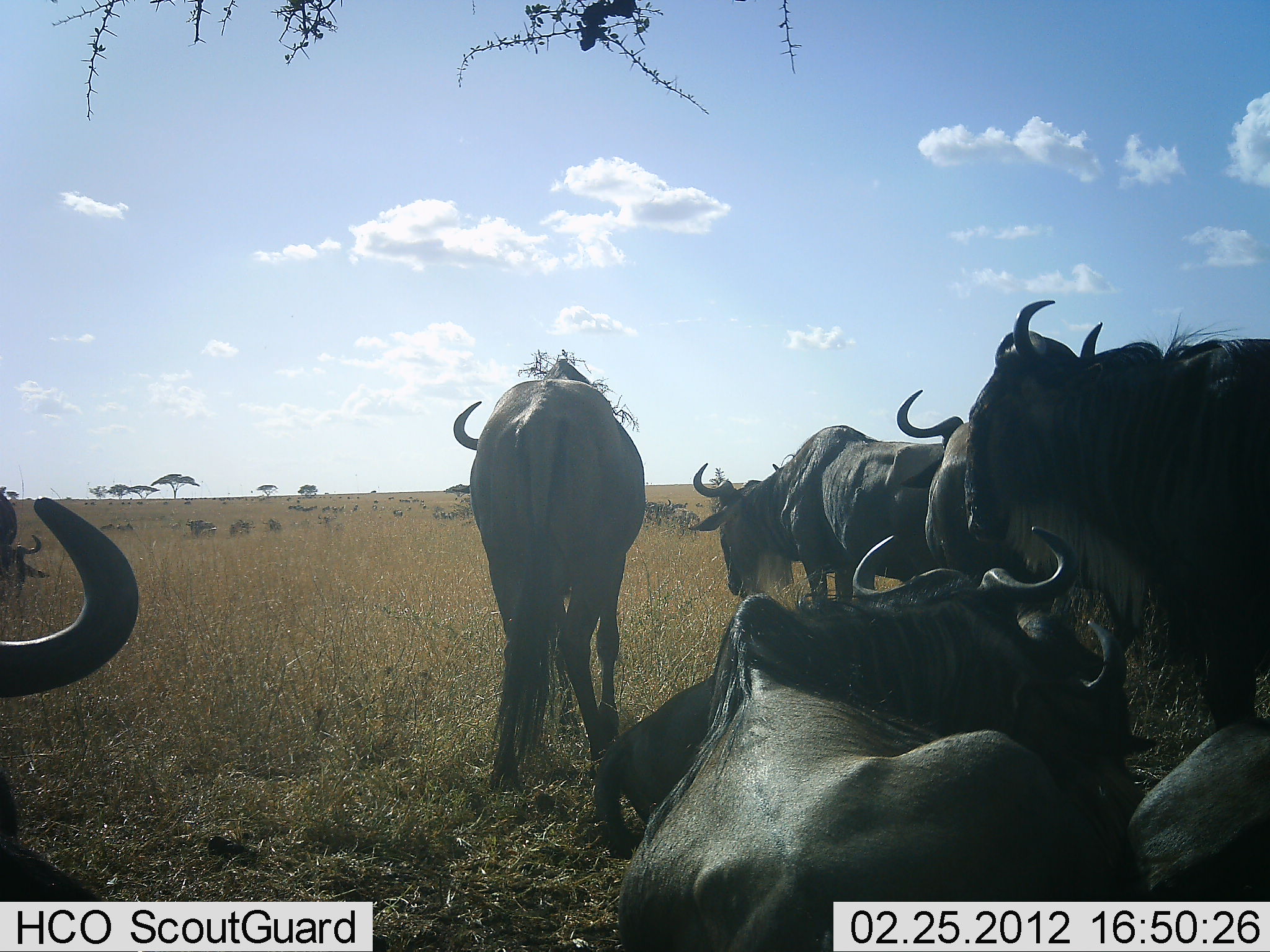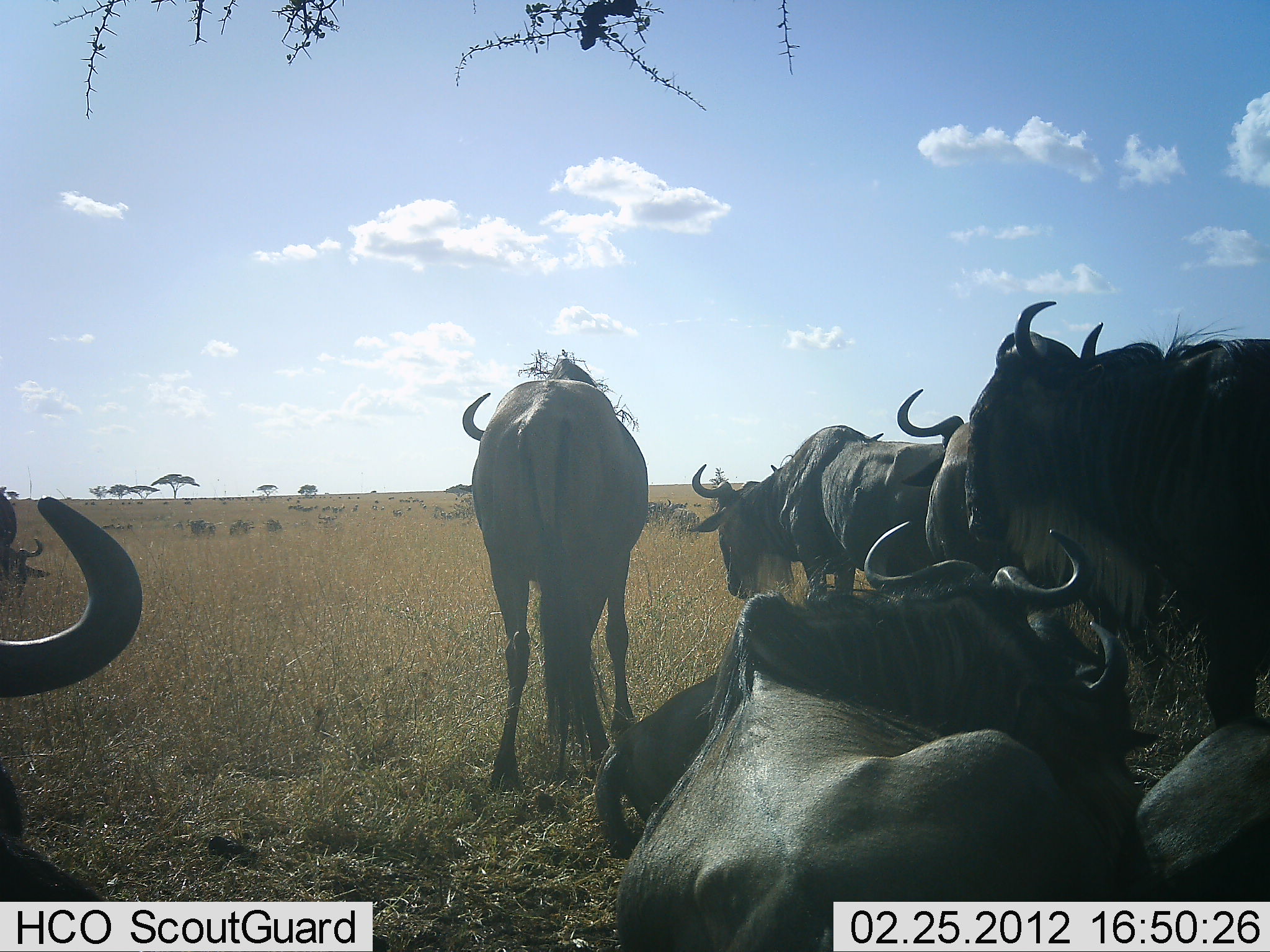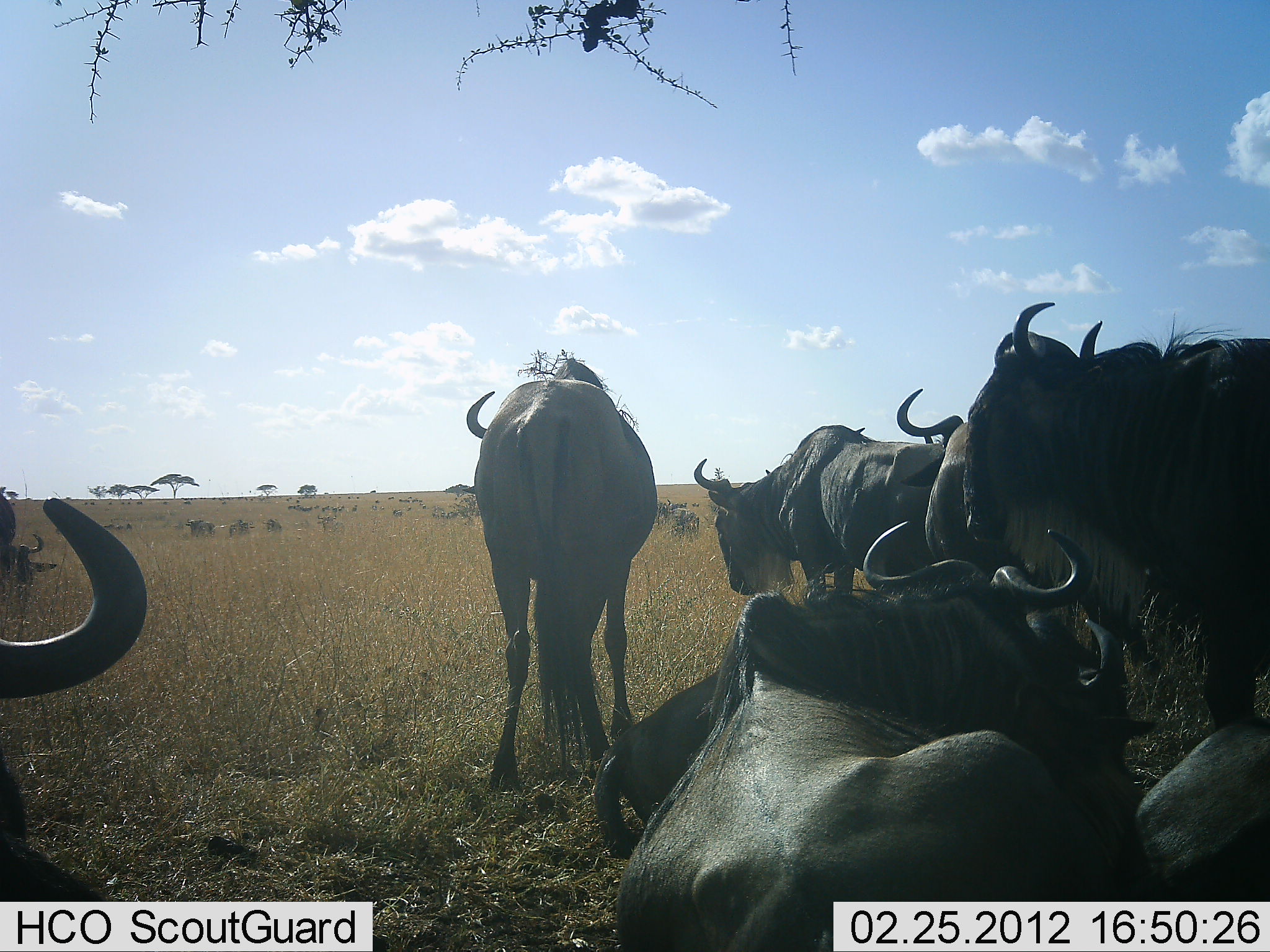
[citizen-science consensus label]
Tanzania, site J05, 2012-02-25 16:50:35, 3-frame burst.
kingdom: Animalia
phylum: Chordata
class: Mammalia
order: Artiodactyla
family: Bovidae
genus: Connochaetes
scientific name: Connochaetes taurinus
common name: blue wildebeest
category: wildebeest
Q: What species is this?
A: Wildebeest (blue wildebeest) (Connochaetes taurinus).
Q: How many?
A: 9.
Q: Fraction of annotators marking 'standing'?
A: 84%.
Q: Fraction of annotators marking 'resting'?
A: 95%.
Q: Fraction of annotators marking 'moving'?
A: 11%.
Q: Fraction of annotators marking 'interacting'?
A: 11%.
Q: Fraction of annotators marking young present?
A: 0%.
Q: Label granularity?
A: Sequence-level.